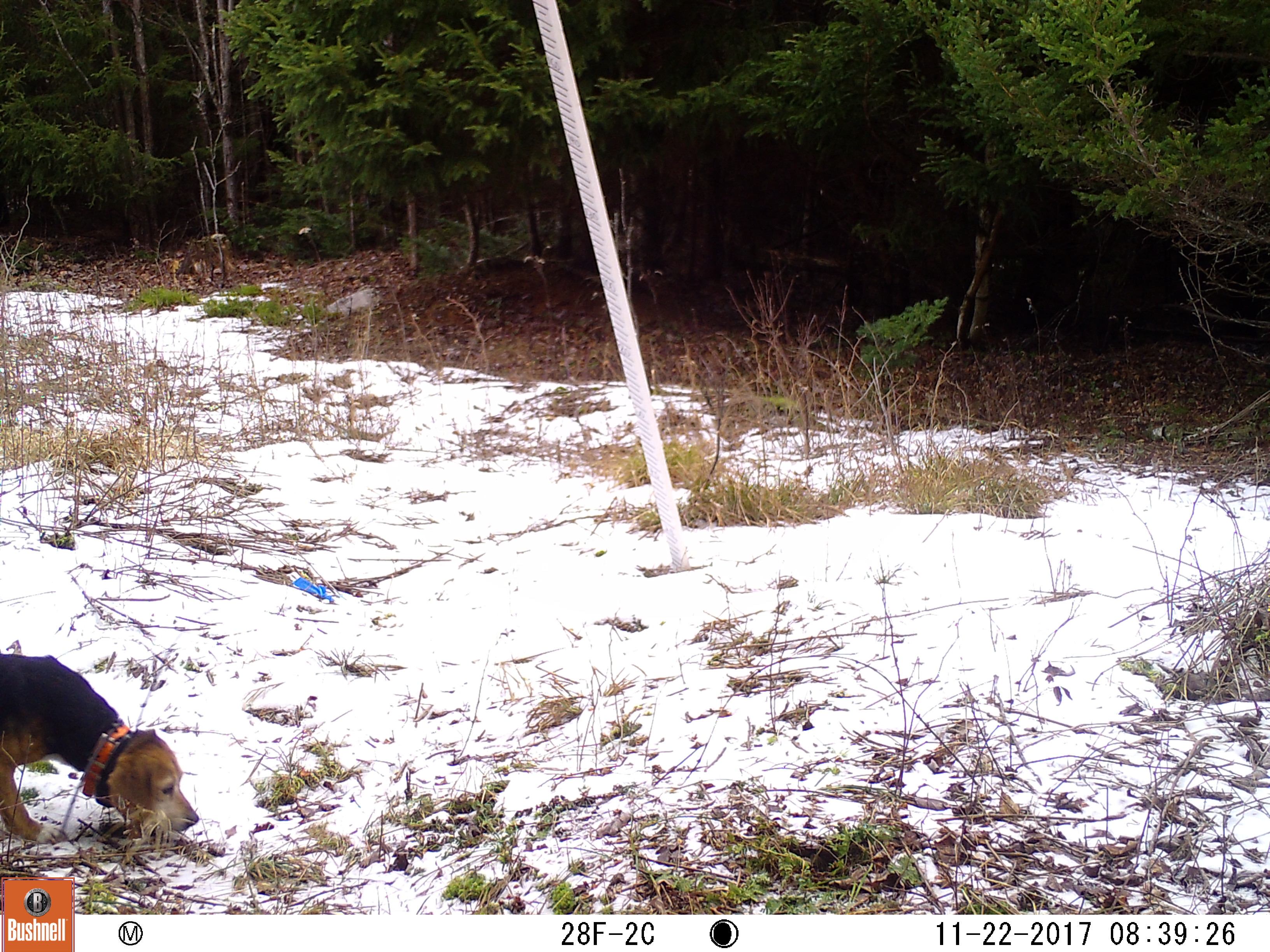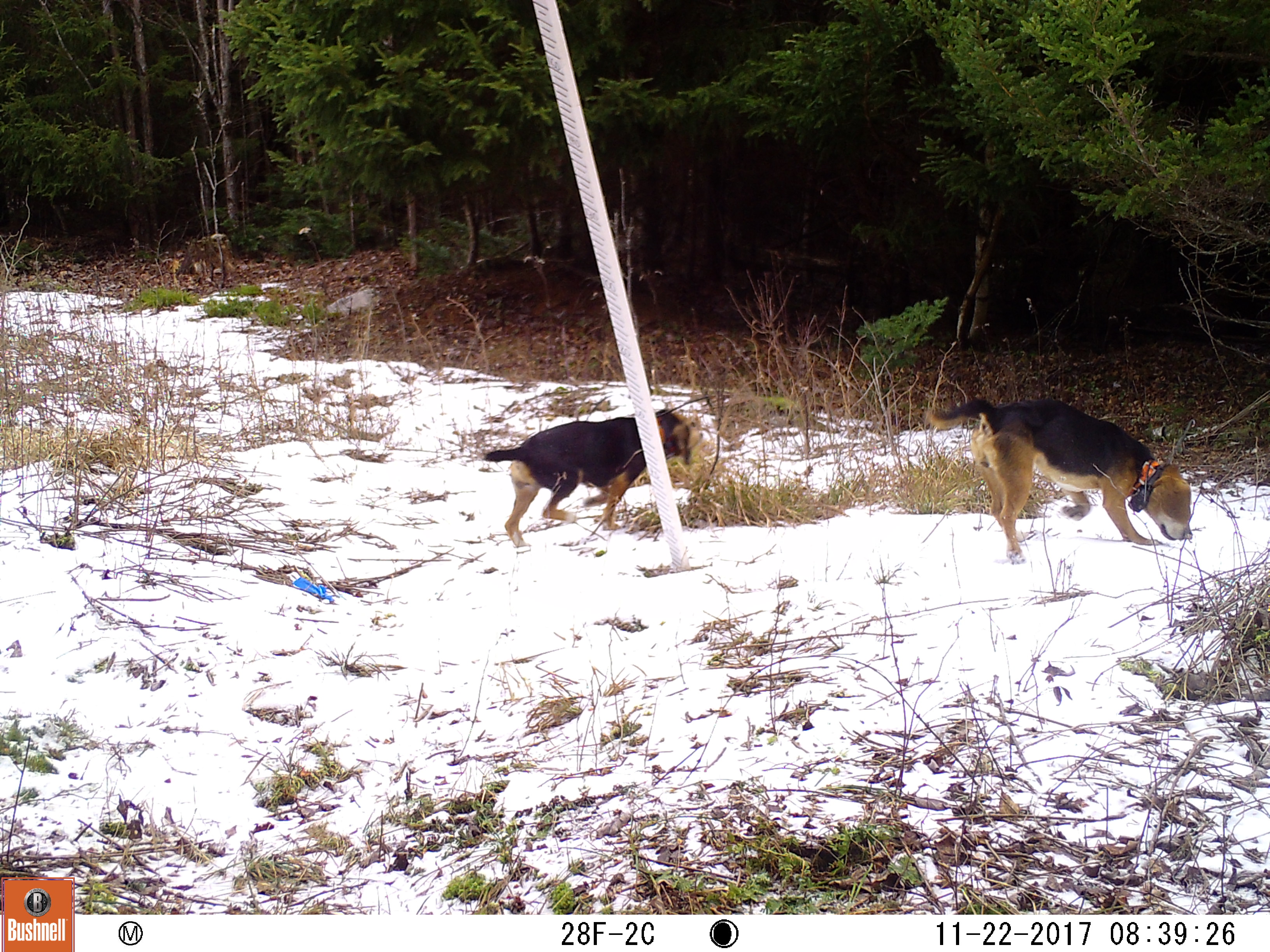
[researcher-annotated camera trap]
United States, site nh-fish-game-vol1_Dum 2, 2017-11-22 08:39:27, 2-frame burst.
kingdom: Animalia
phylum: Chordata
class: Mammalia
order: Carnivora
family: Canidae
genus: Canis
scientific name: Canis familiaris familiaris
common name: domestic dog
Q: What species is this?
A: Domestic dog (Canis familiaris familiaris).